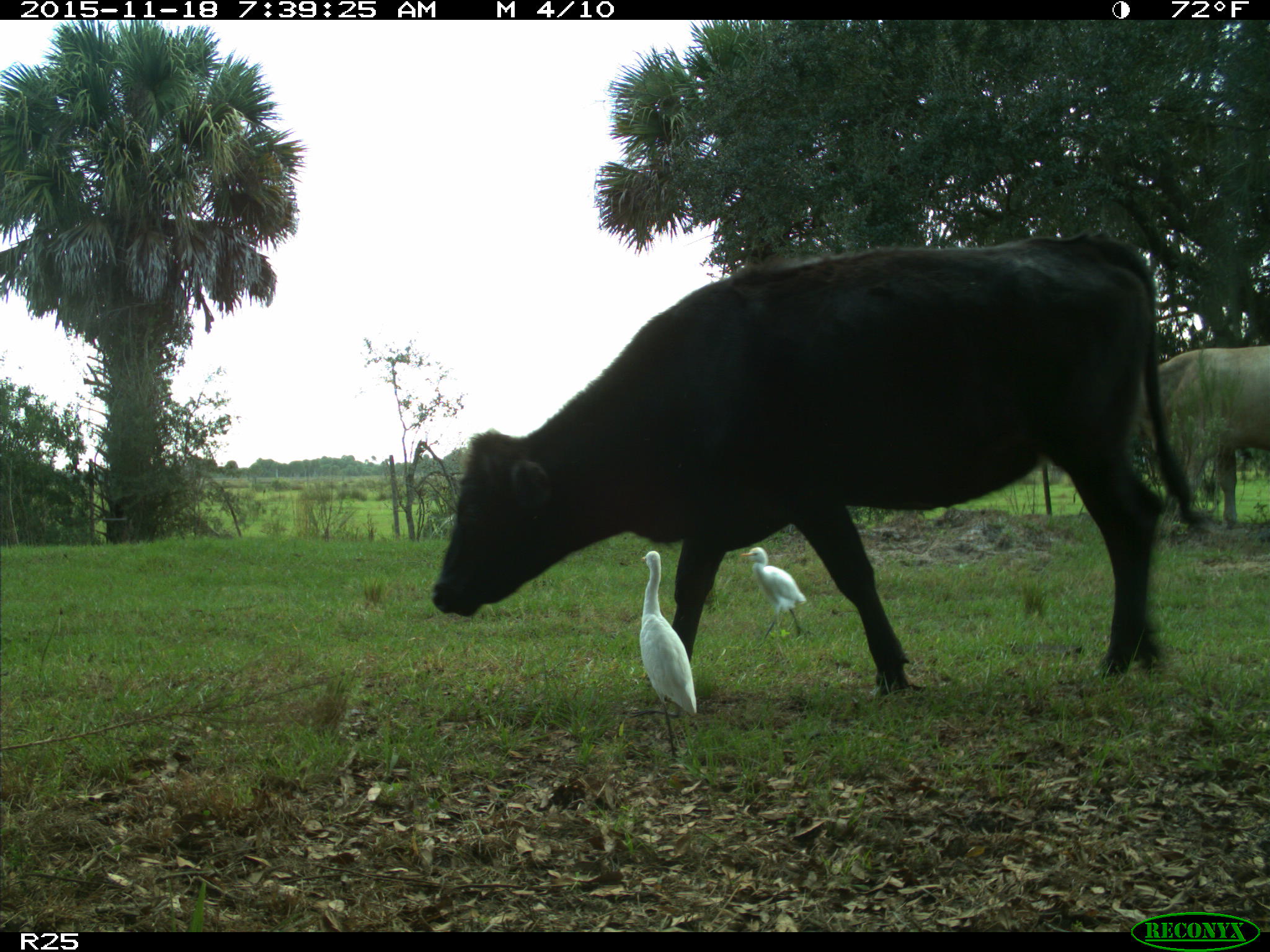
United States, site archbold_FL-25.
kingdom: Animalia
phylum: Chordata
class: Mammalia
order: Artiodactyla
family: Bovidae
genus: Bos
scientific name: Bos taurus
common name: domestic cow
Bos taurus (domestic cow).